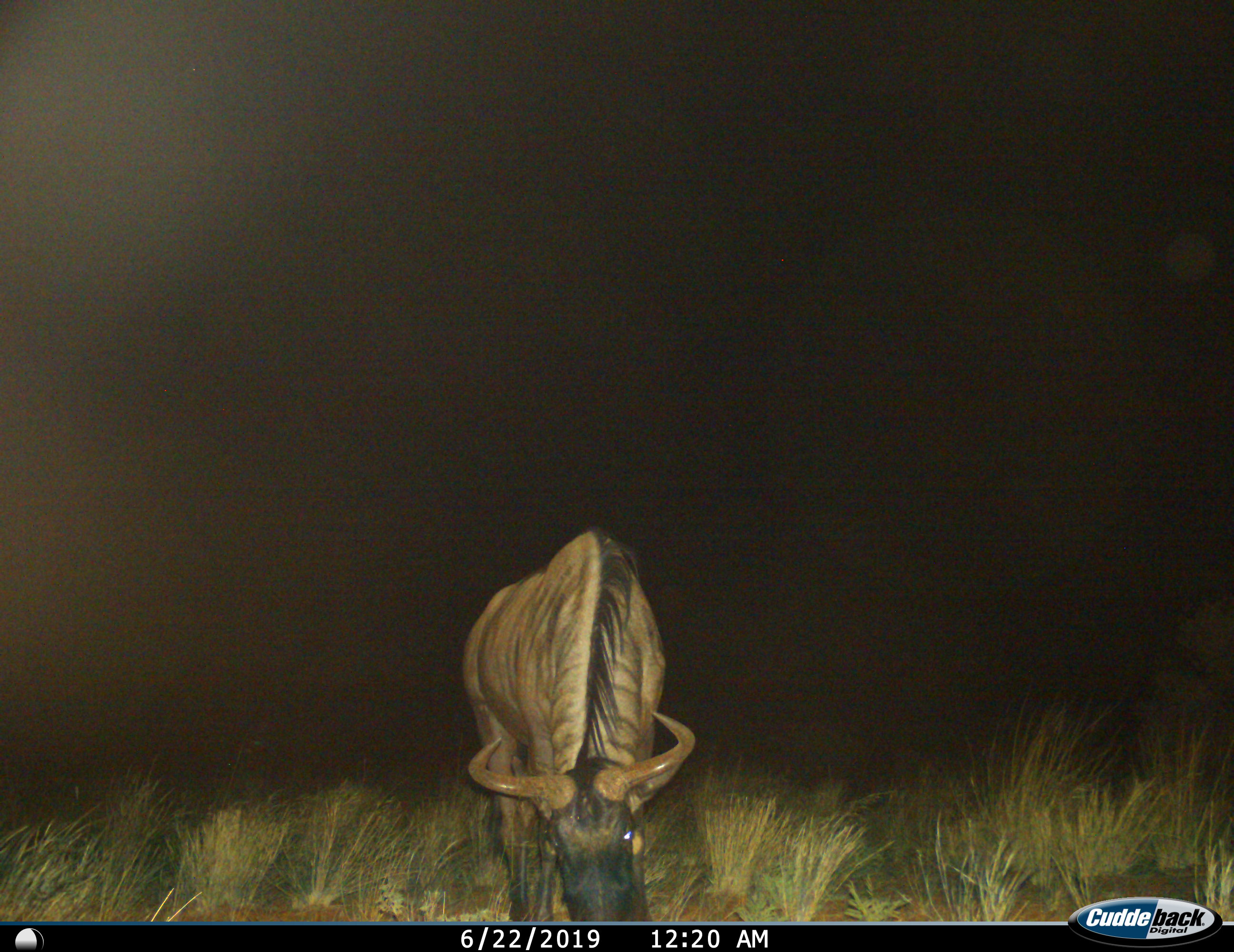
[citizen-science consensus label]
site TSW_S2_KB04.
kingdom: Animalia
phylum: Chordata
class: Mammalia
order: Artiodactyla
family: Bovidae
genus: Connochaetes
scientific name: Connochaetes taurinus taurinus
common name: blue wildebeest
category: wildebeestblue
Wildebeestblue (blue wildebeest) (Connochaetes taurinus taurinus), count 1. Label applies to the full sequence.